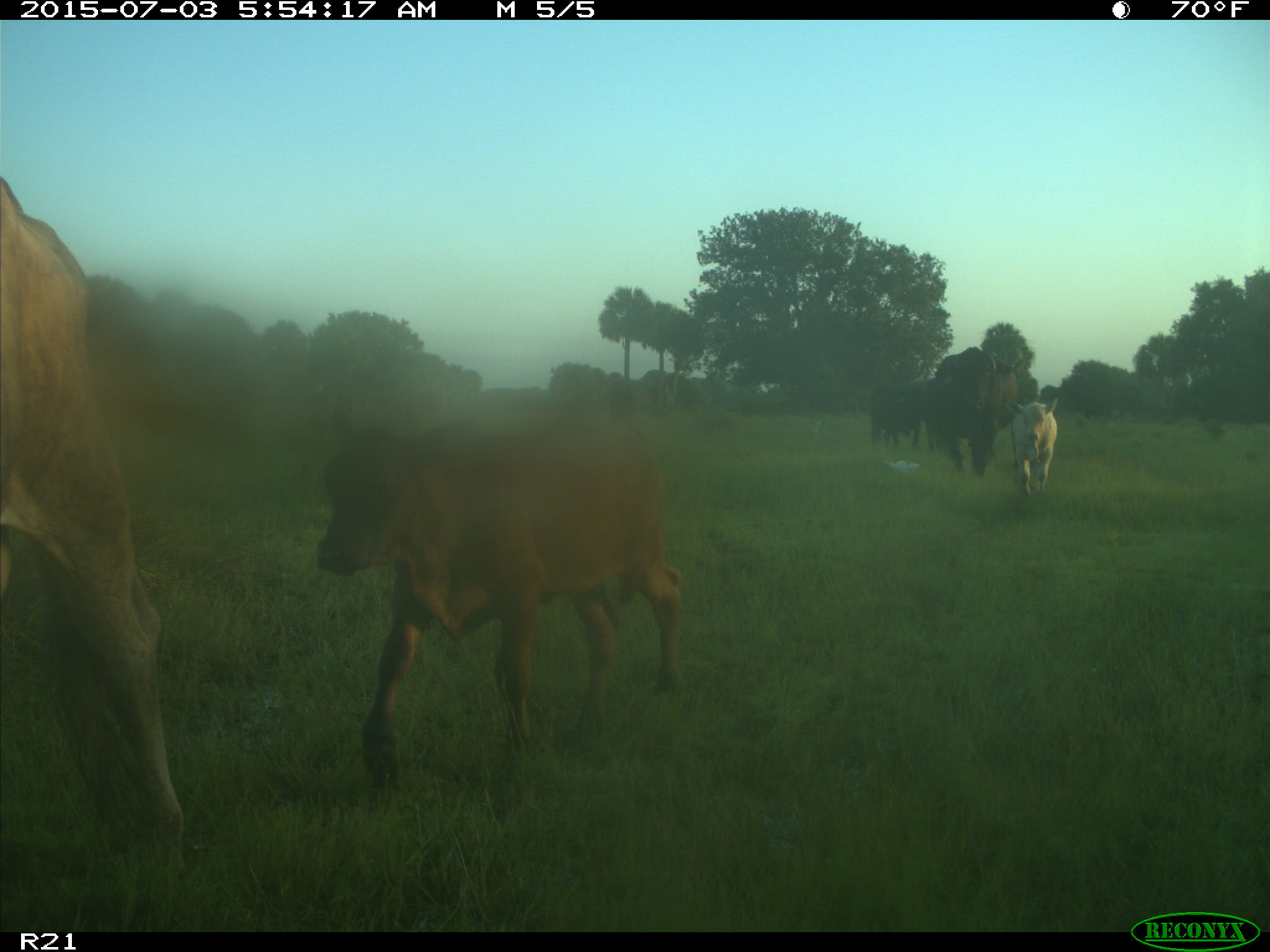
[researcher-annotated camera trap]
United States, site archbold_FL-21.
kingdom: Animalia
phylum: Chordata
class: Mammalia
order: Artiodactyla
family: Bovidae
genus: Bos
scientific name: Bos taurus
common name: domestic cow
Bos taurus (domestic cow).